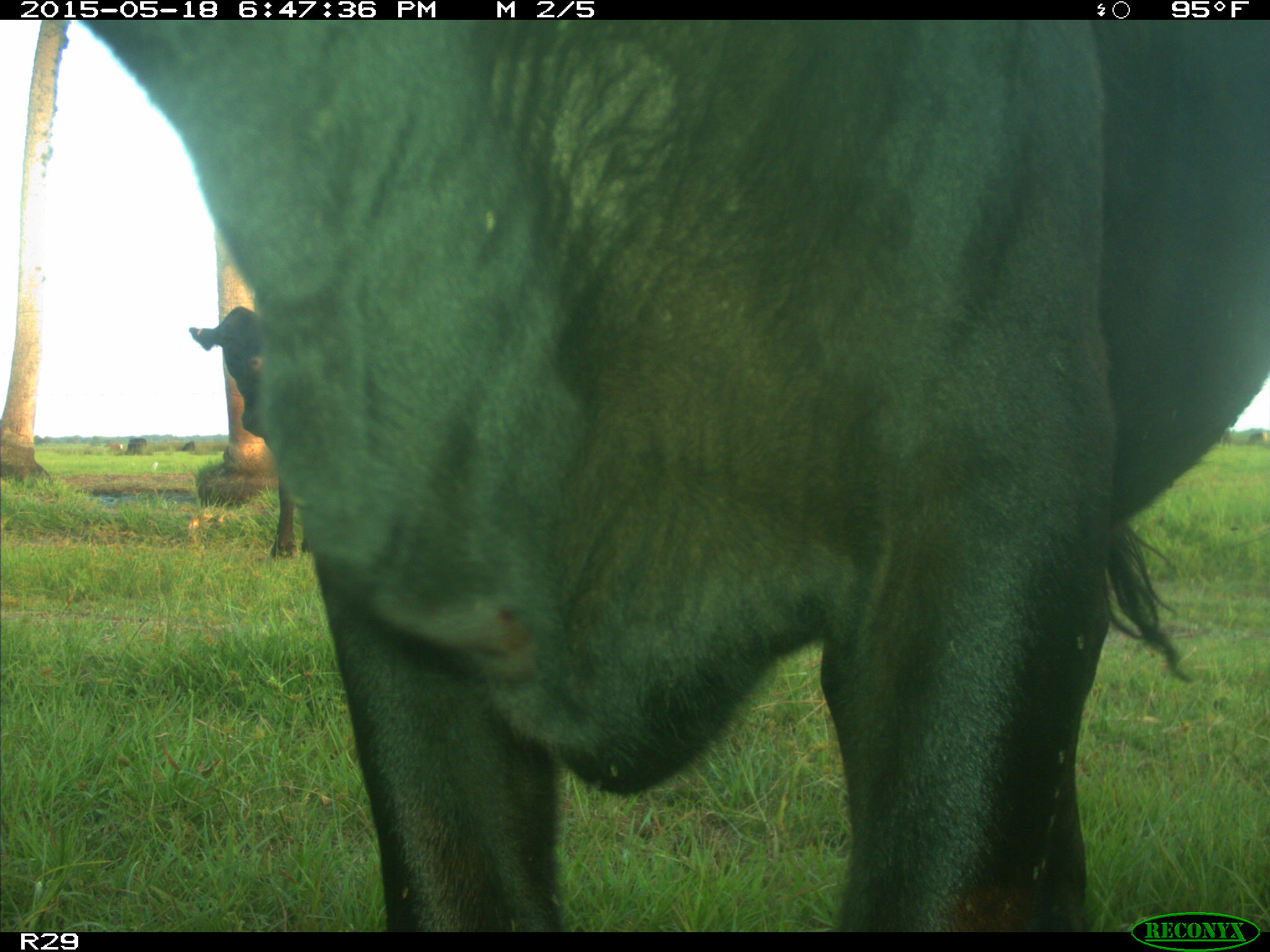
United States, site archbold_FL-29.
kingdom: Animalia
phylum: Chordata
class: Mammalia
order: Artiodactyla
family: Bovidae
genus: Bos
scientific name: Bos taurus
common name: domestic cow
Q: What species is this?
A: Bos taurus (domestic cow).